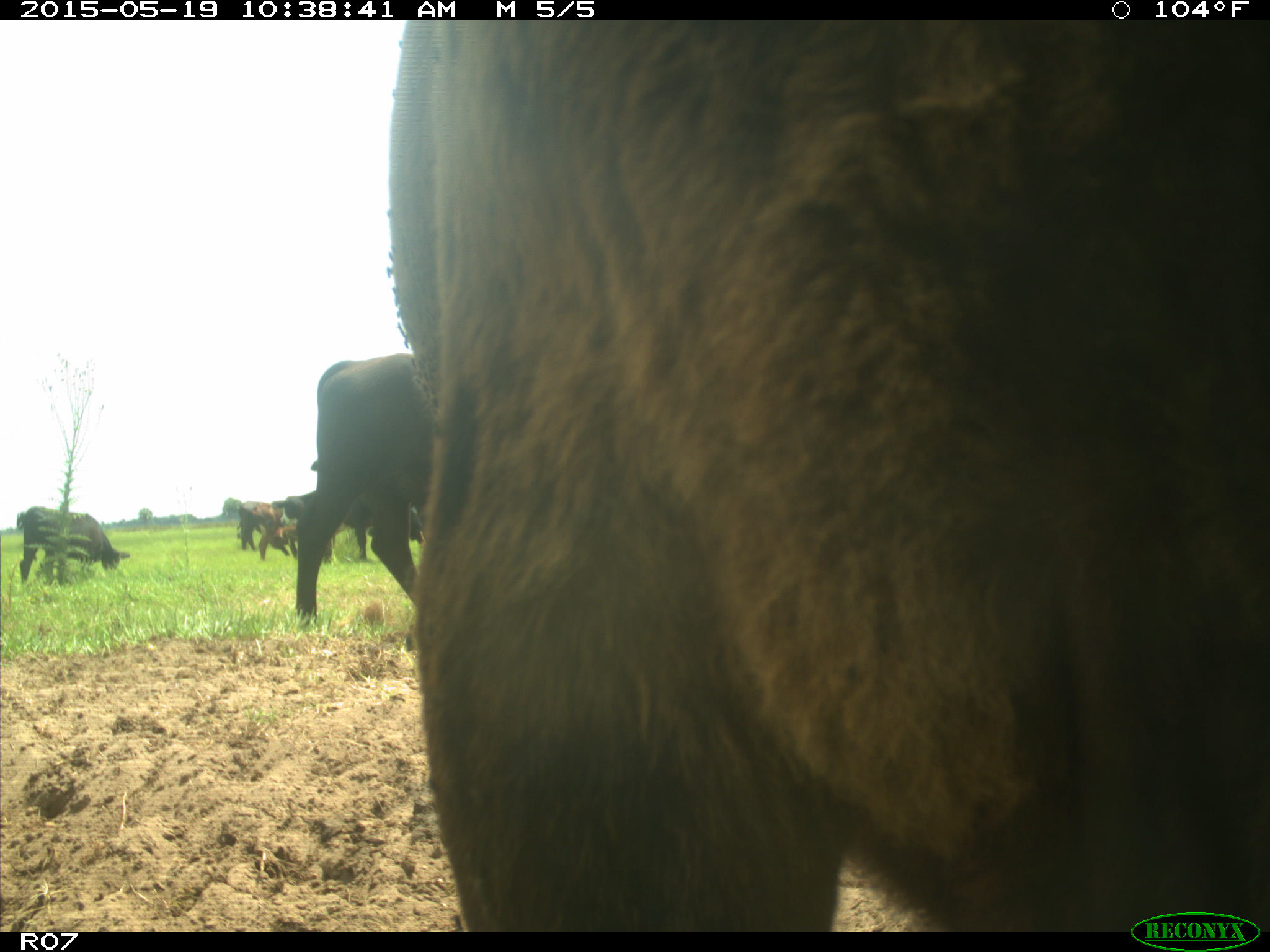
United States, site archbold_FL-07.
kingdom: Animalia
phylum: Chordata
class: Mammalia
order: Artiodactyla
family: Bovidae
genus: Bos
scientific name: Bos taurus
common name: domestic cow